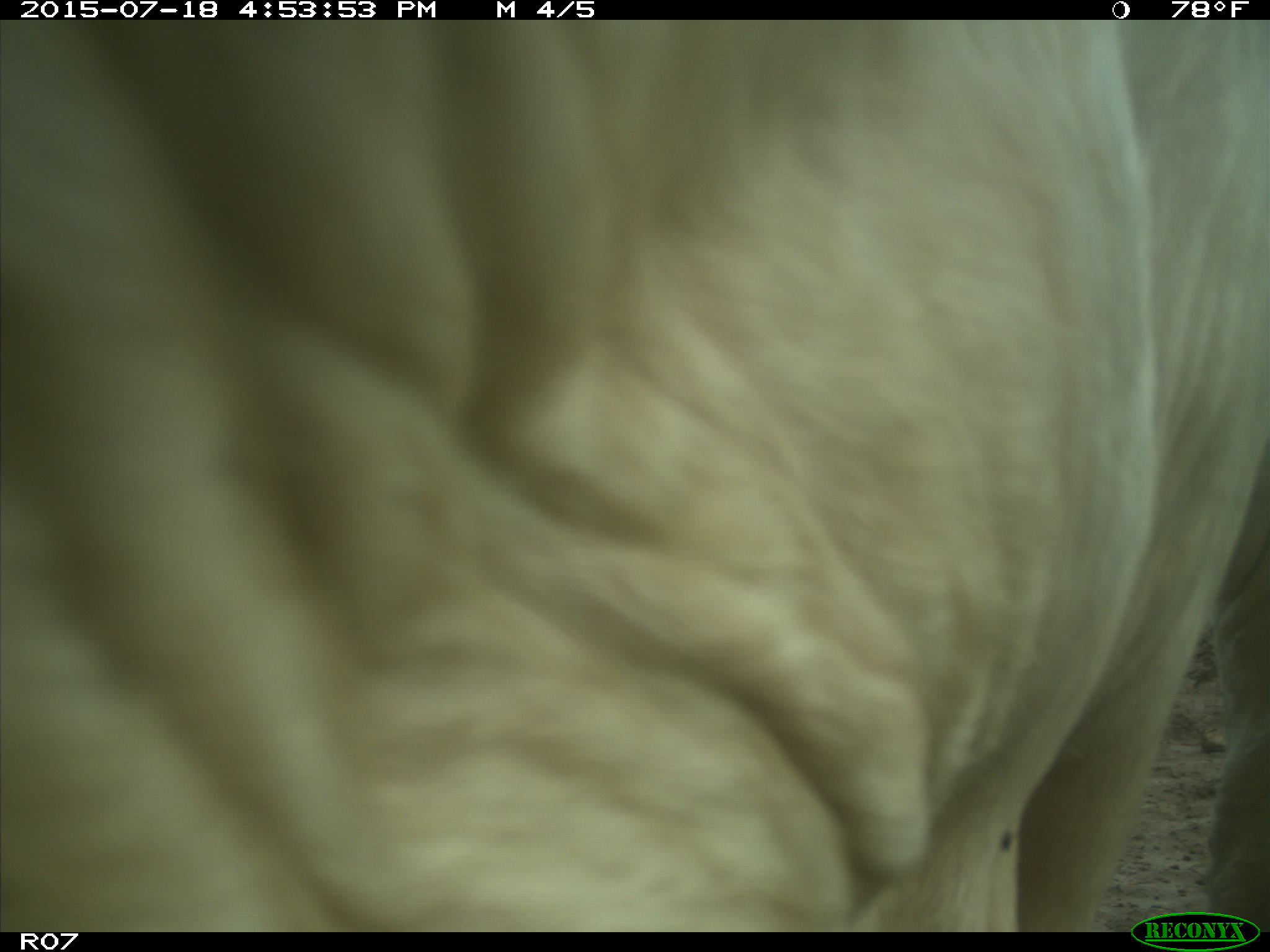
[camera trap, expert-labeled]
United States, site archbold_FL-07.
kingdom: Animalia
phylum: Chordata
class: Mammalia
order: Artiodactyla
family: Bovidae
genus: Bos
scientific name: Bos taurus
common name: domestic cow